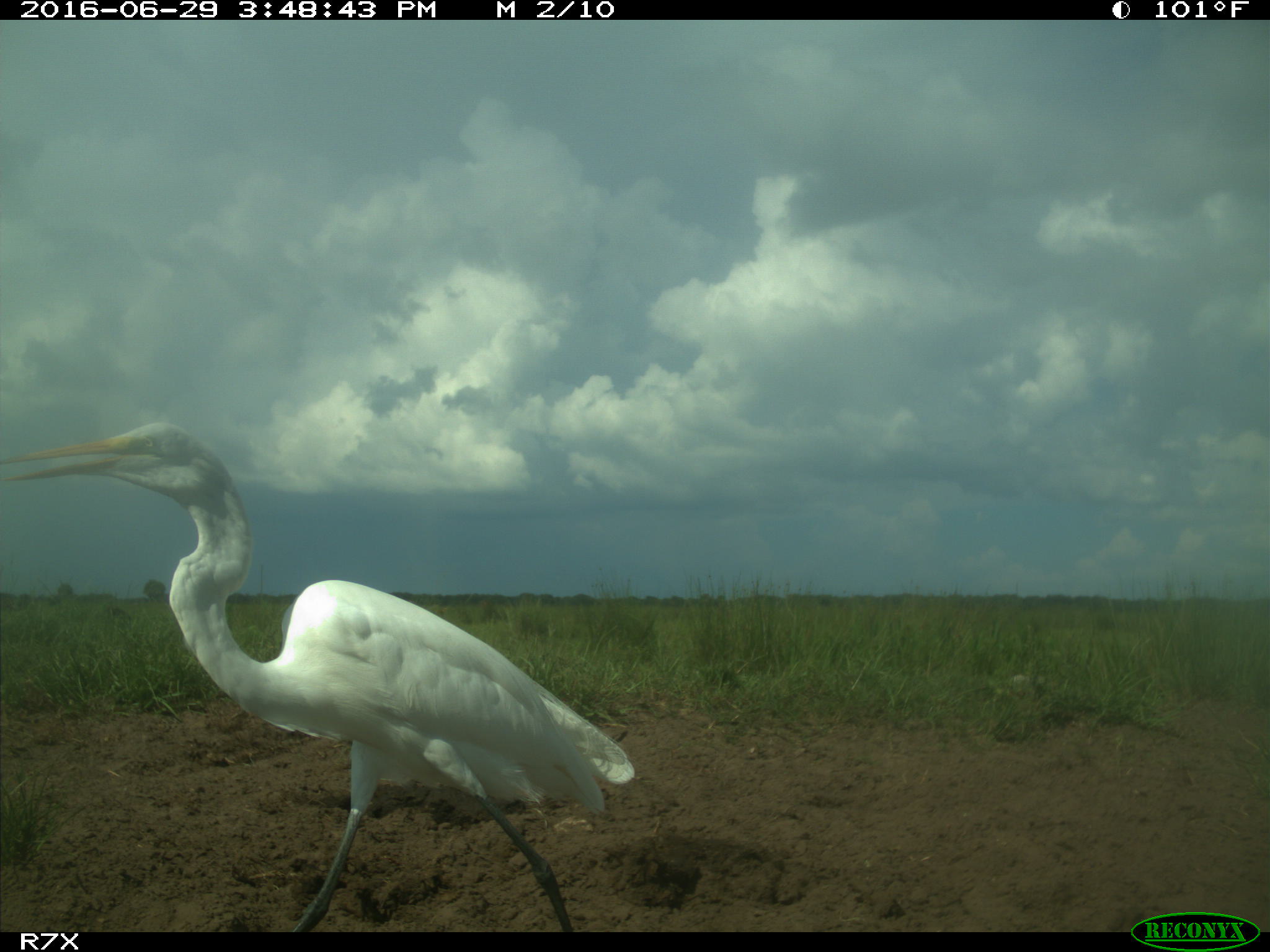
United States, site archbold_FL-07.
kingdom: Animalia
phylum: Chordata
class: Aves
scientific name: Aves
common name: birds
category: unidentified bird